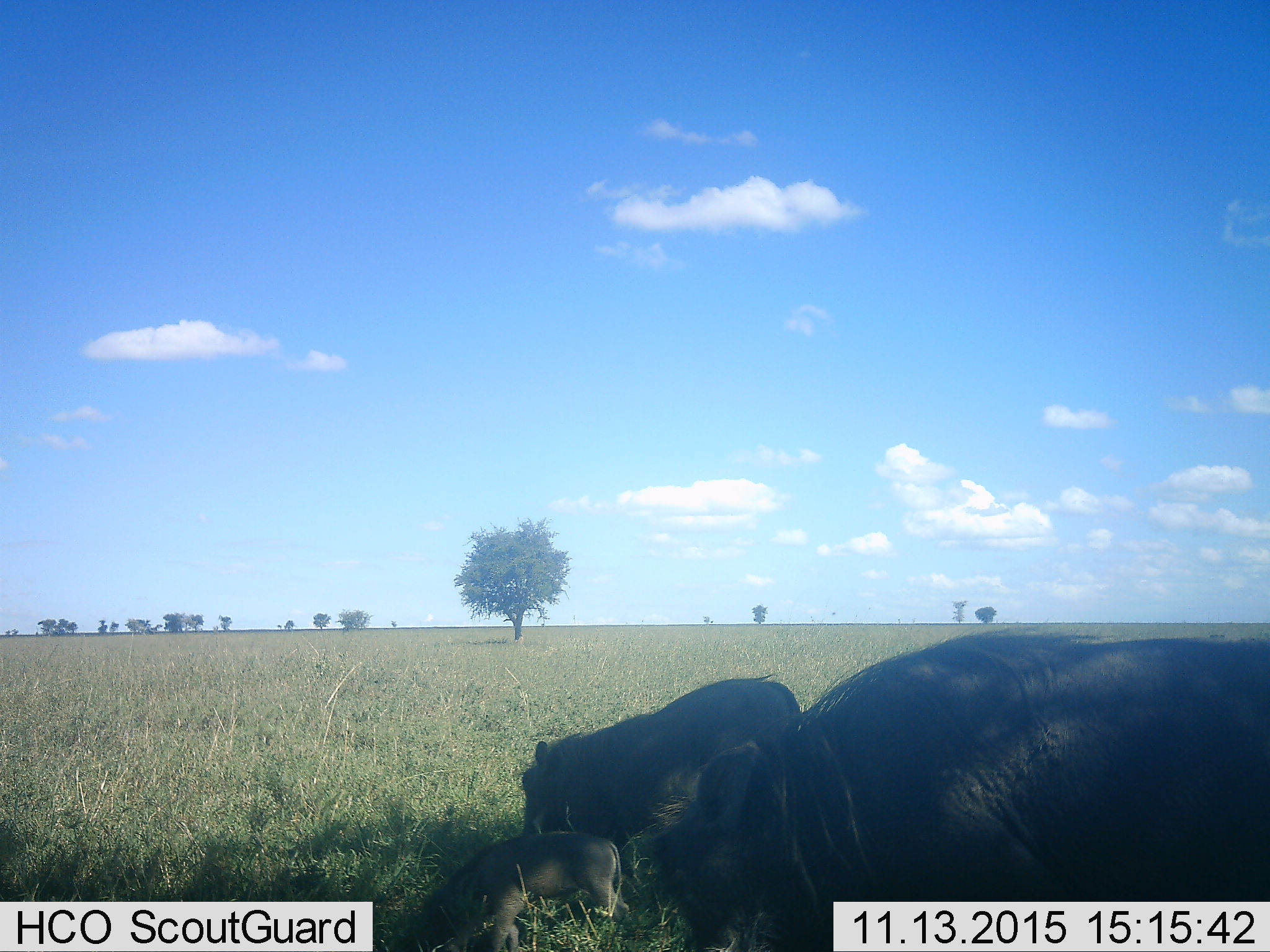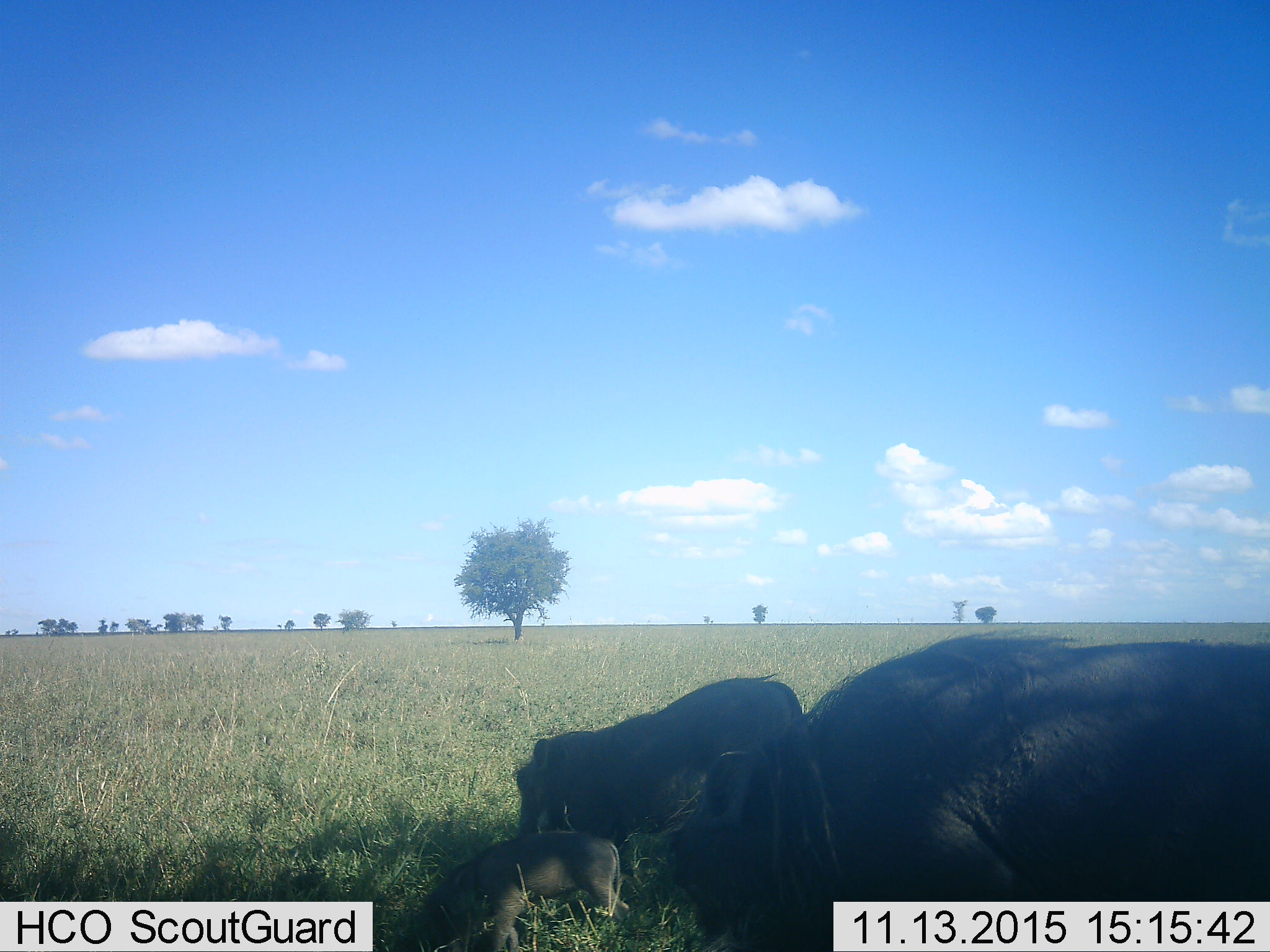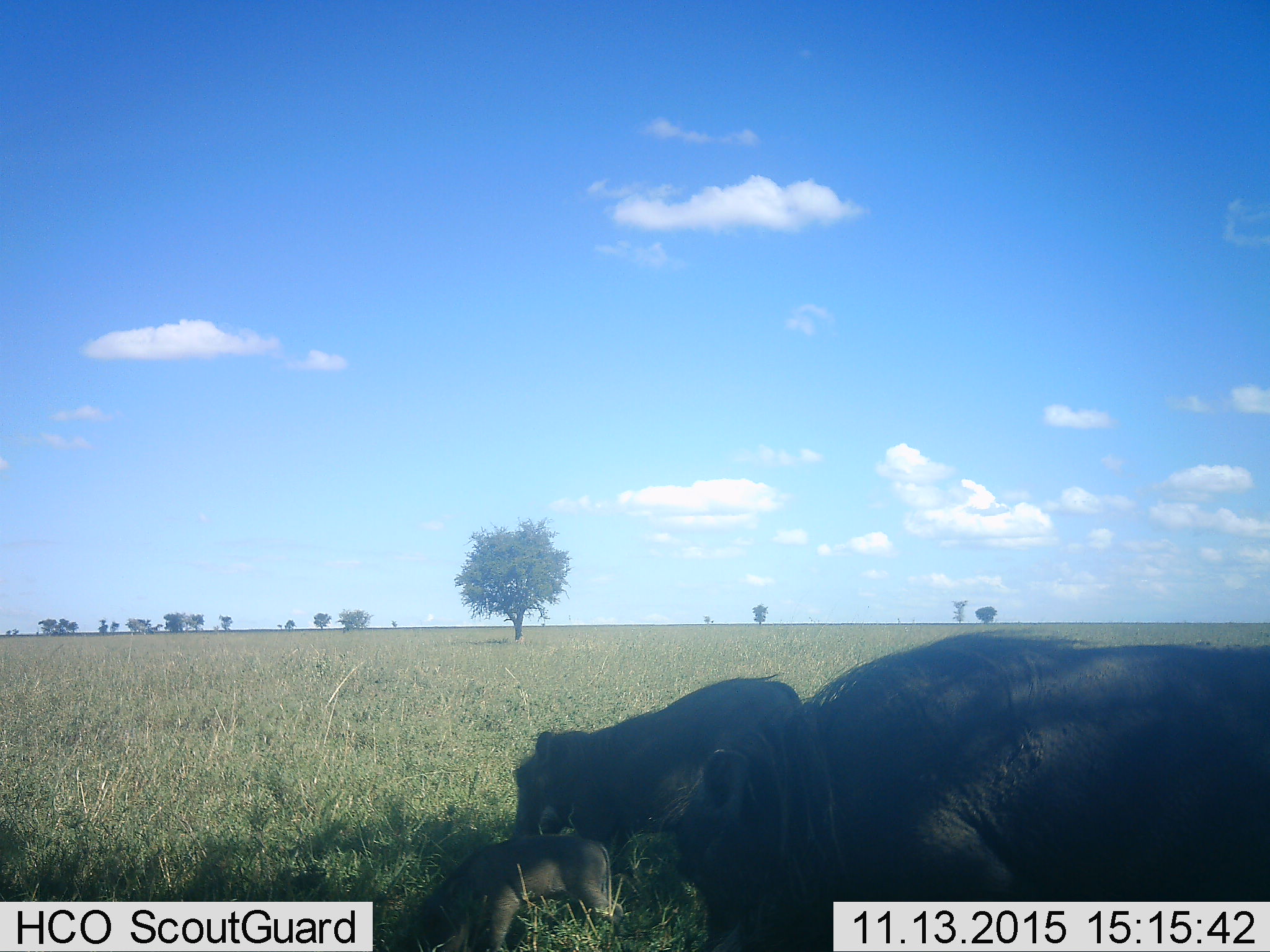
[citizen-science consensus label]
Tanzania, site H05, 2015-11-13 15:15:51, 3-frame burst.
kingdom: Animalia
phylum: Chordata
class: Mammalia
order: Artiodactyla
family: Suidae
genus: Phacochoerus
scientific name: Phacochoerus africanus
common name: warthog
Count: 3.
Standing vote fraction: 29%.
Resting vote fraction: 0%.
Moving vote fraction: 29%.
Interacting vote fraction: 0%.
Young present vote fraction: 100%.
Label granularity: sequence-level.